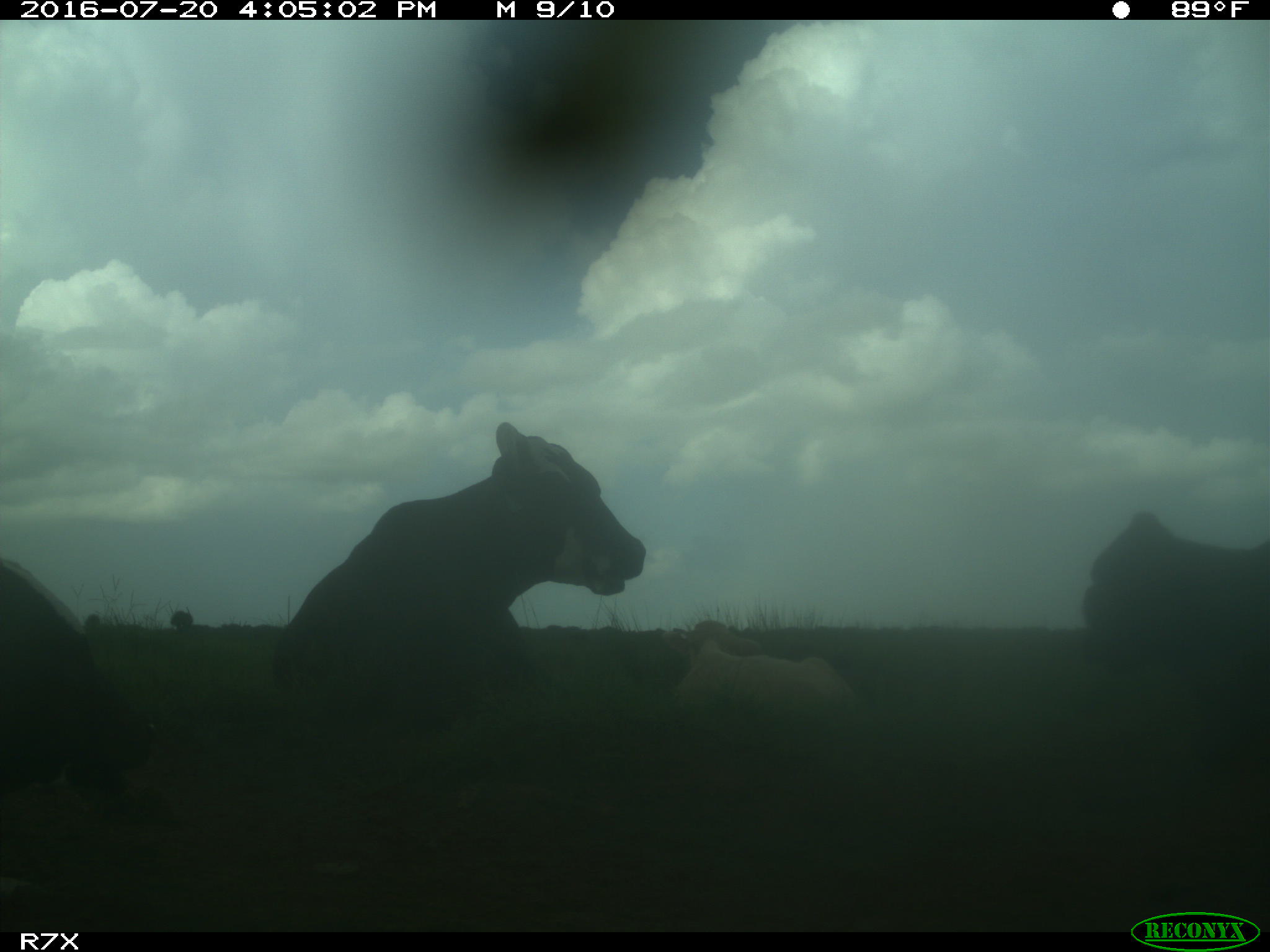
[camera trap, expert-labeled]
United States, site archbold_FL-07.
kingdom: Animalia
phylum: Chordata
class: Mammalia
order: Artiodactyla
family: Bovidae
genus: Bos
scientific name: Bos taurus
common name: domestic cow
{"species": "Bos taurus (domestic cow)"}